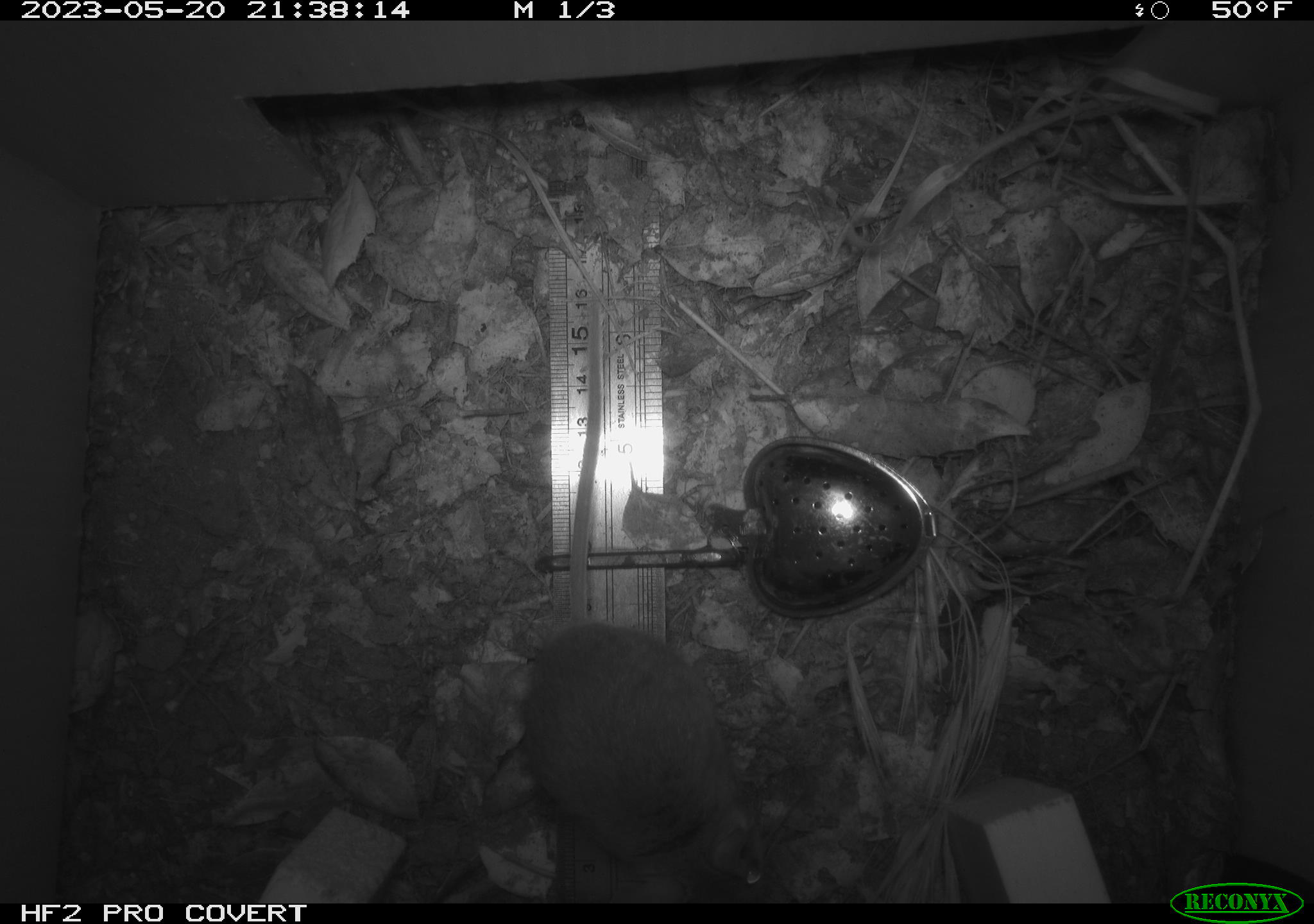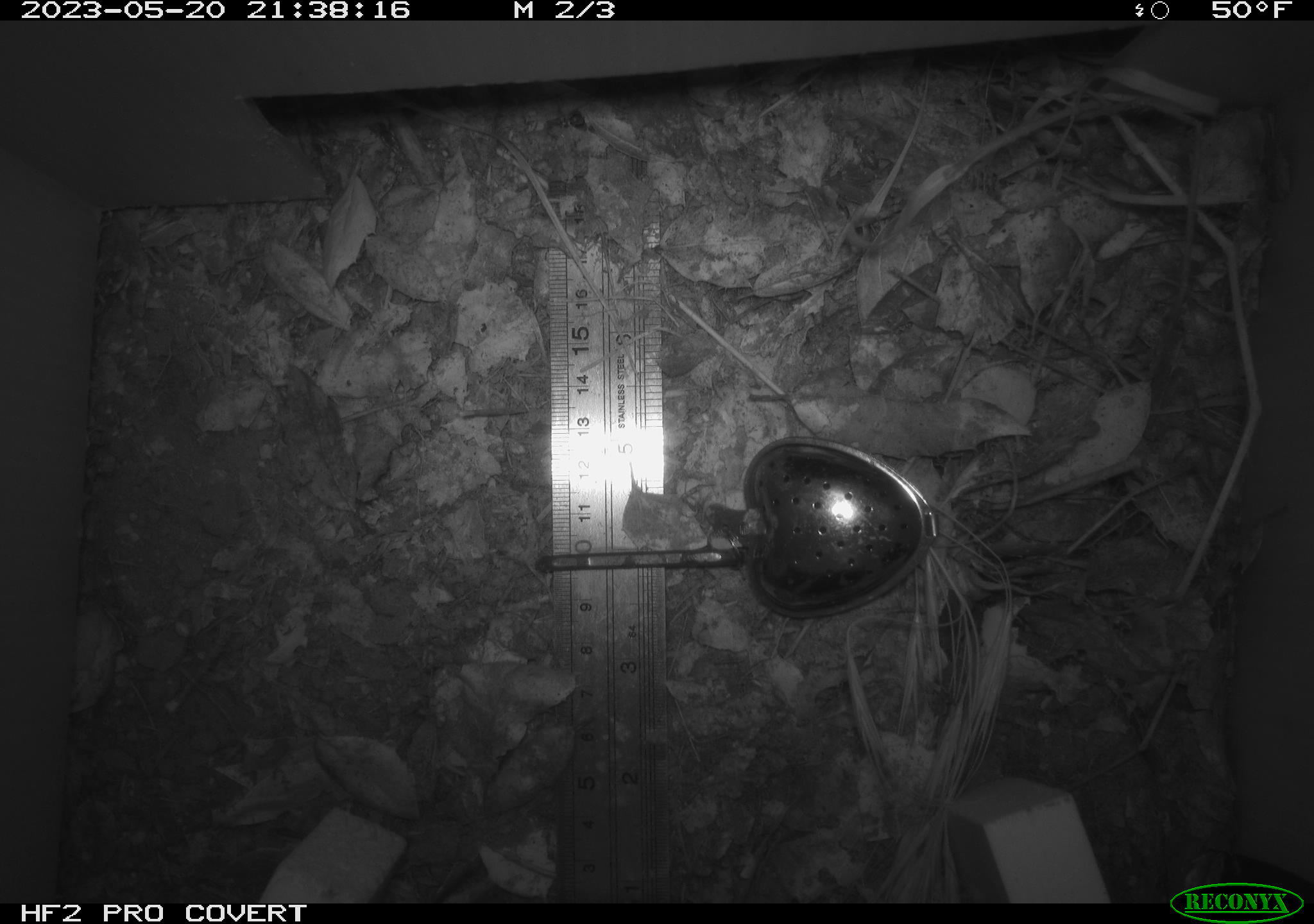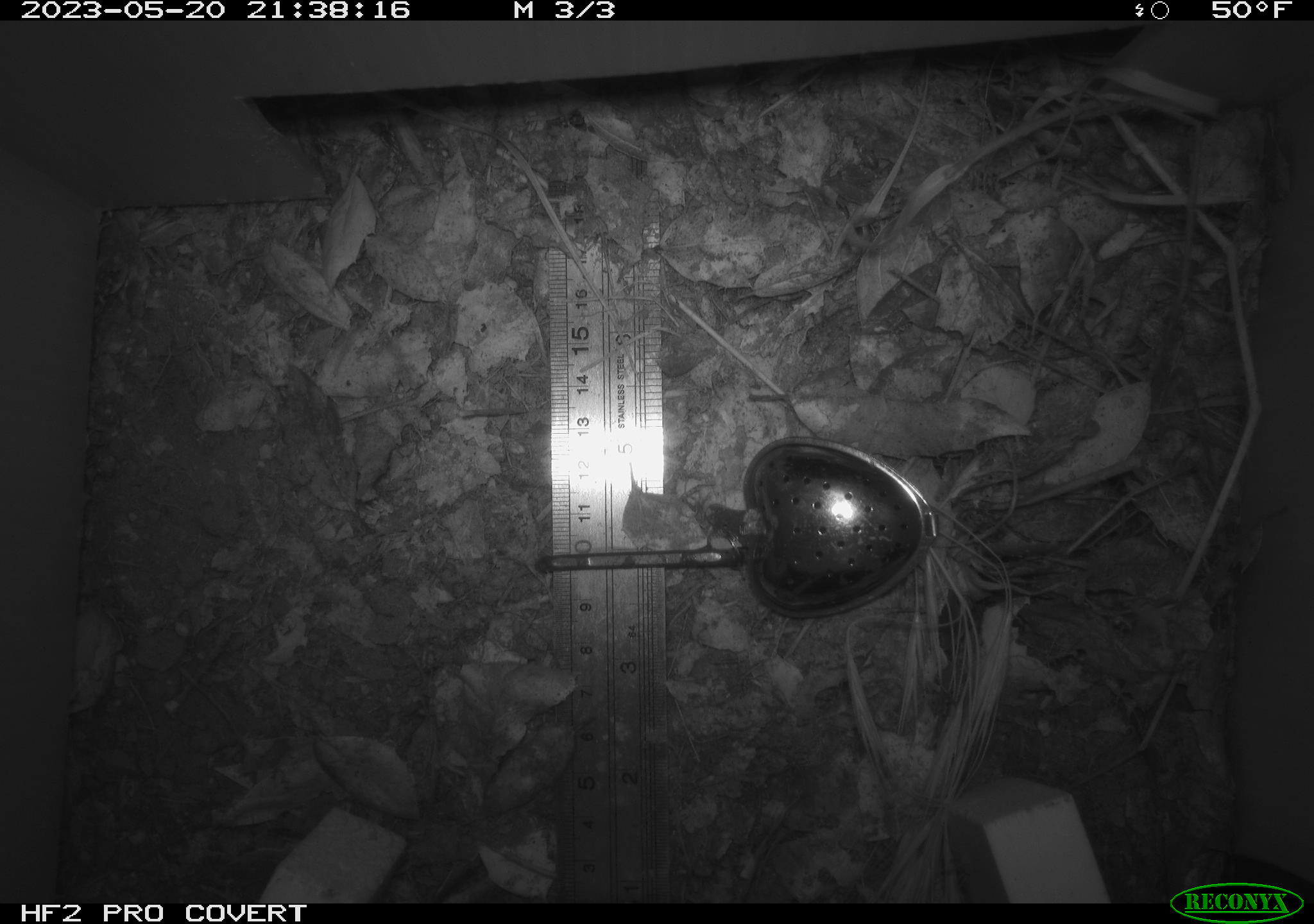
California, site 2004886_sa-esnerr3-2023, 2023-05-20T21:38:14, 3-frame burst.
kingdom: Animalia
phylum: Chordata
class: Mammalia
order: Rodentia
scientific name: Rodentia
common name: mouse species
Mouse species (Rodentia).